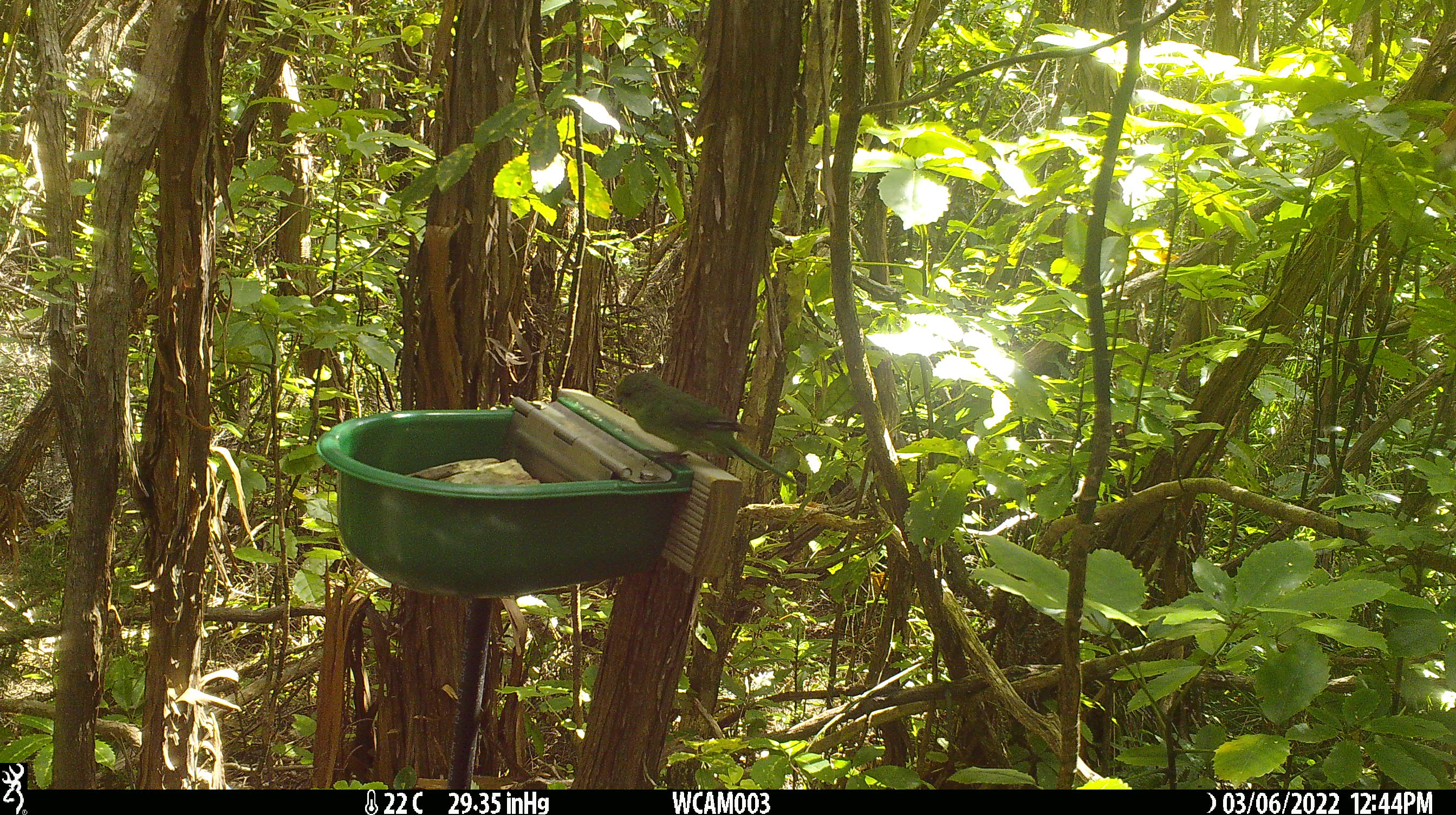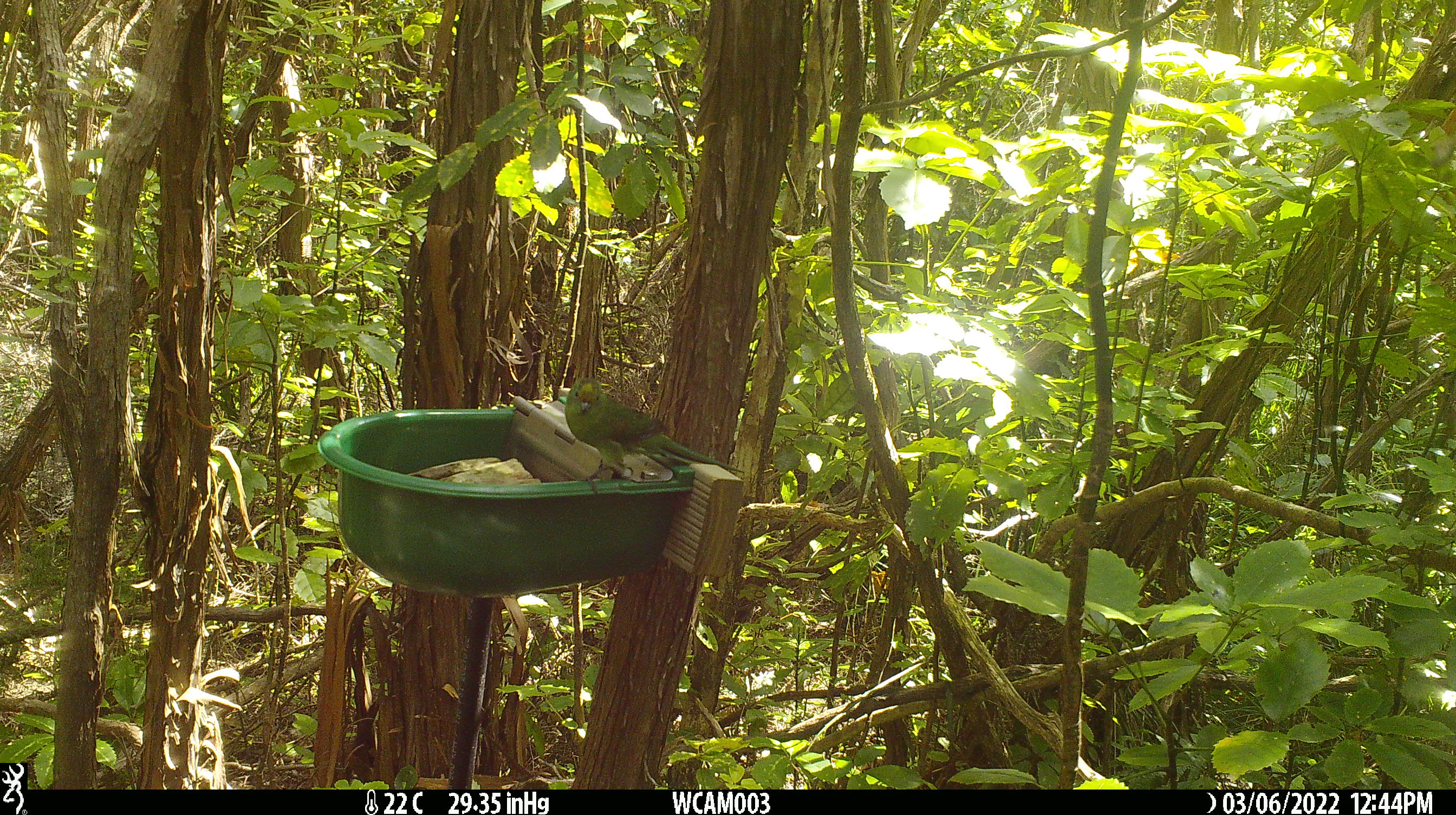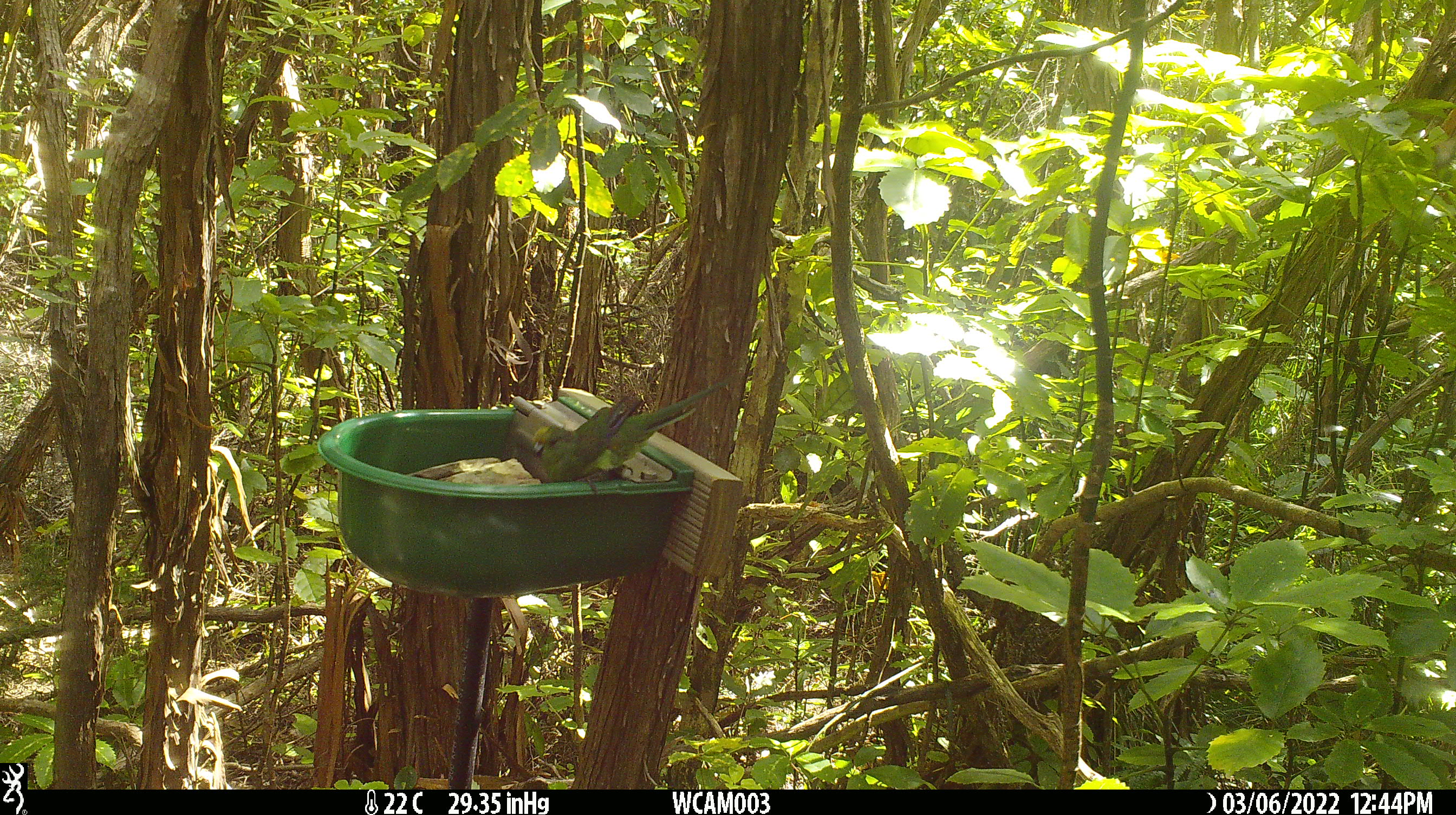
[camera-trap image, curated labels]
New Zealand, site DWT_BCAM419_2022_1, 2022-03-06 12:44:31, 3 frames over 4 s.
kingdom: Animalia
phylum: Chordata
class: Aves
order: Psittaciformes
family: Psittaculidae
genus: Cyanoramphus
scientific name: Cyanoramphus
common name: parakeet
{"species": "parakeet (Cyanoramphus)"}